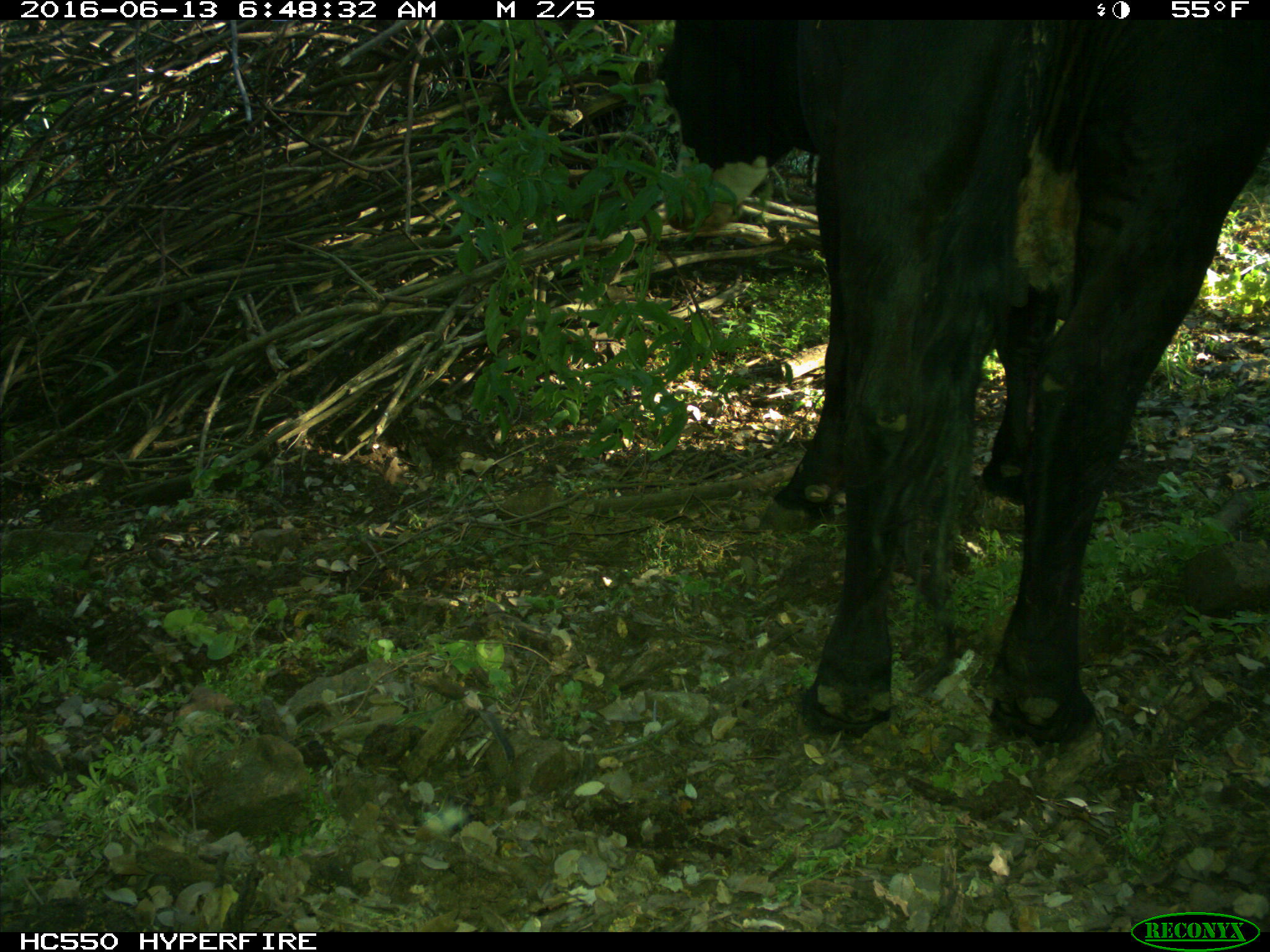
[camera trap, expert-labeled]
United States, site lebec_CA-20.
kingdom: Animalia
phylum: Chordata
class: Mammalia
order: Artiodactyla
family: Bovidae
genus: Bos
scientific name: Bos taurus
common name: domestic cow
Bos taurus (domestic cow).